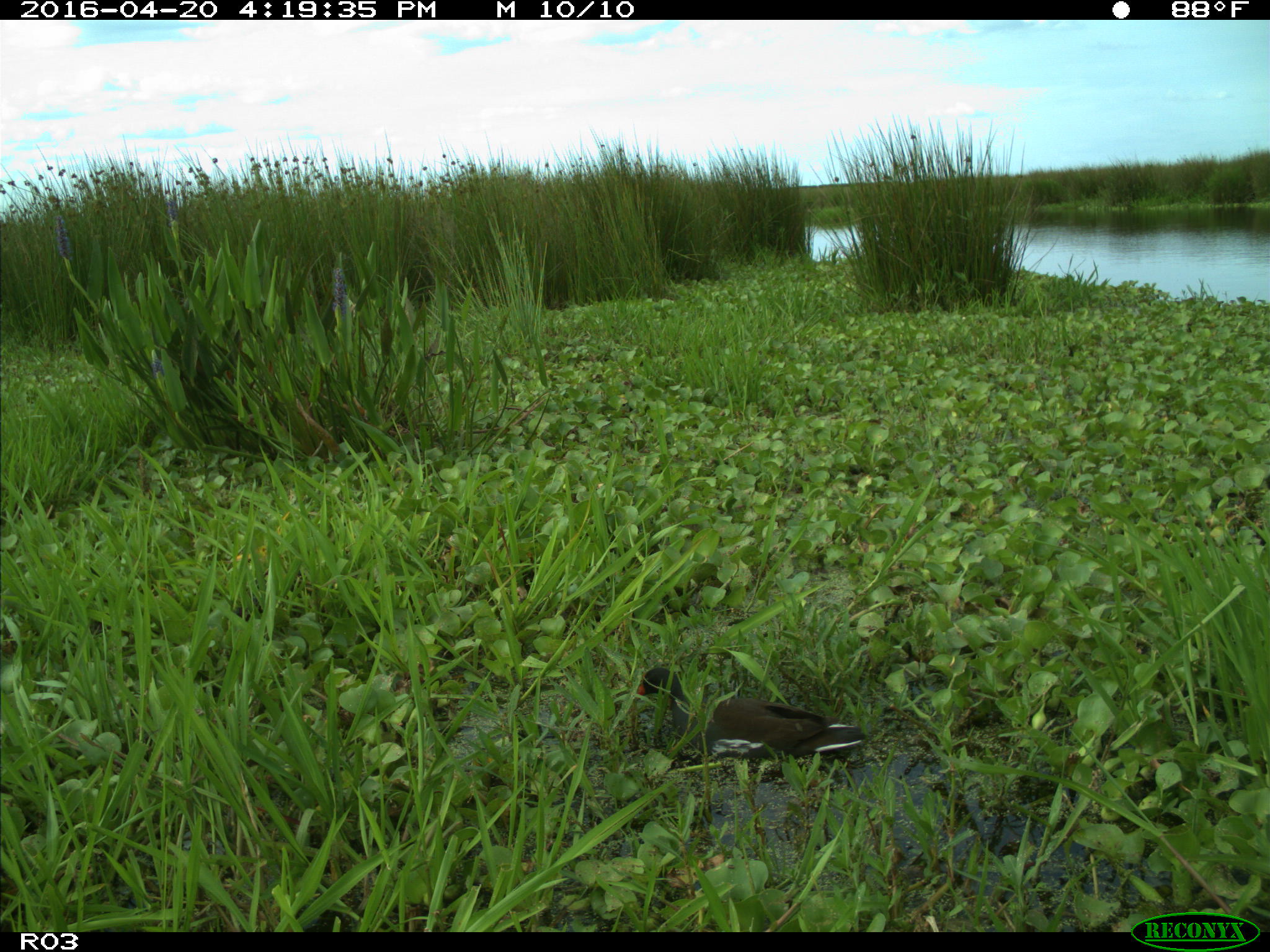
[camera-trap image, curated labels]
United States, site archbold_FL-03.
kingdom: Animalia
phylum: Chordata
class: Aves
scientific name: Aves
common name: birds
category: unidentified bird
Unidentified bird (birds) (Aves).